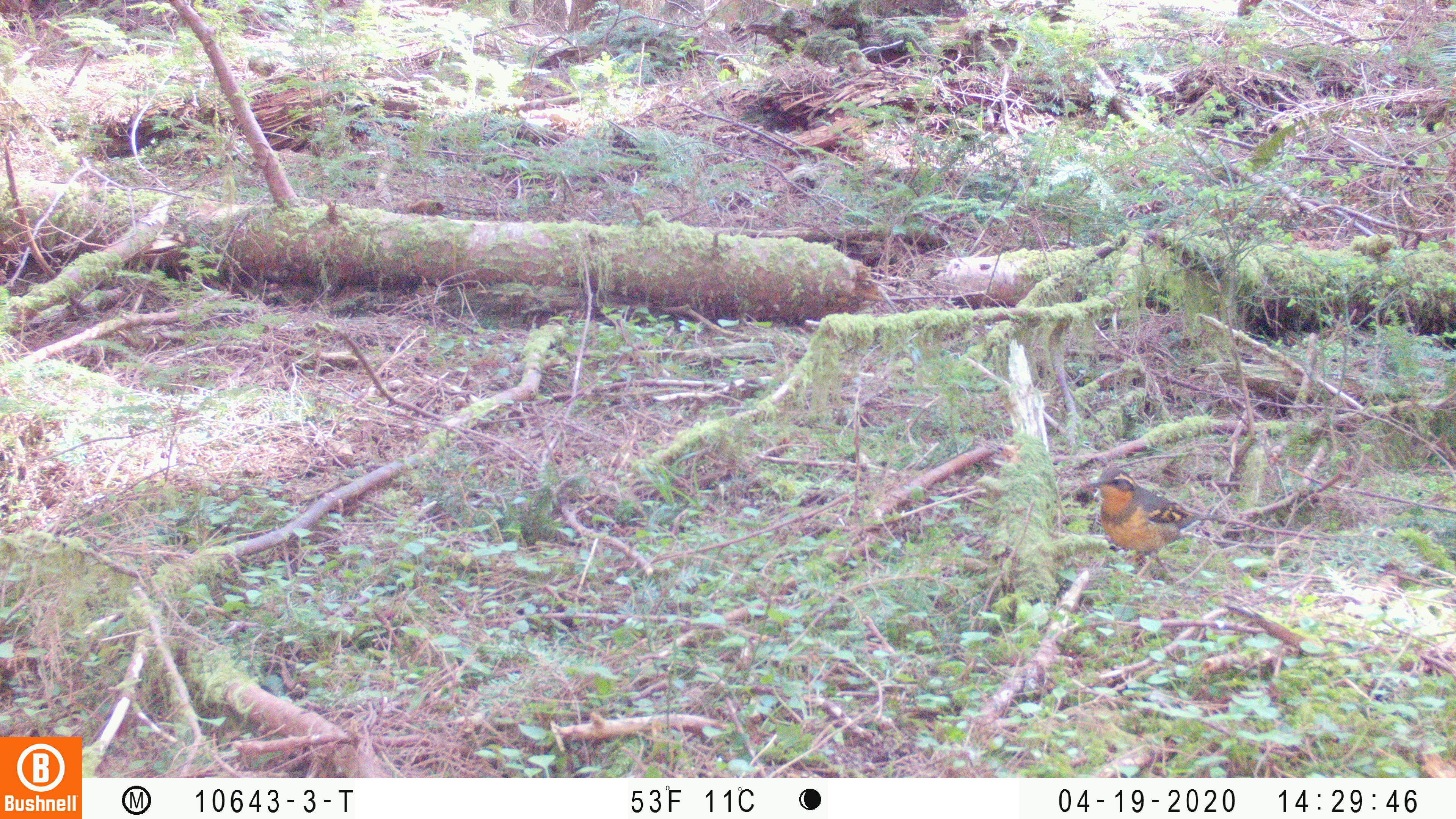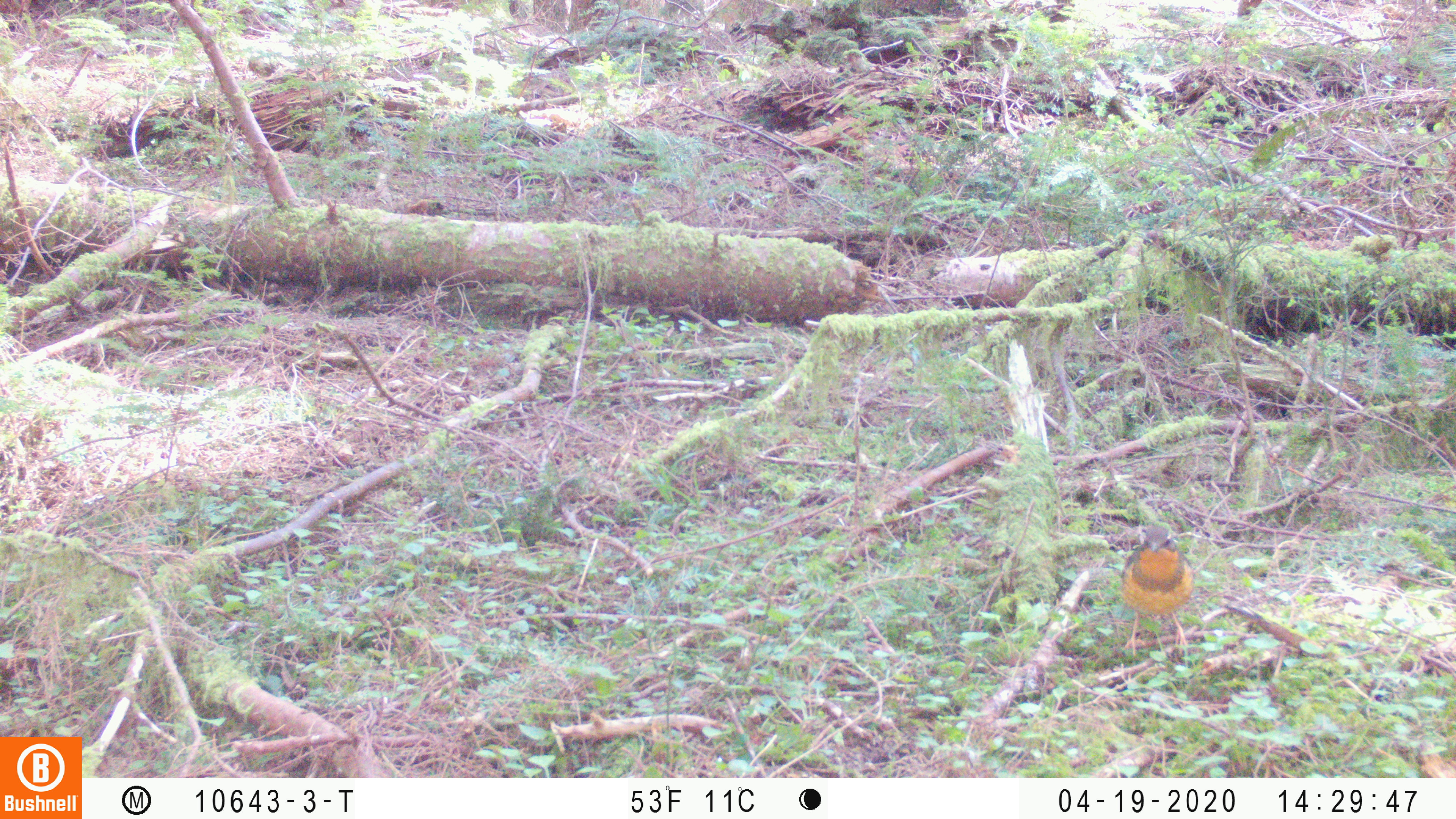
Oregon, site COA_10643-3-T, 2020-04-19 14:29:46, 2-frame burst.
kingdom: Animalia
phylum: Chordata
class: Aves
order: Passeriformes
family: Turdidae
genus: Ixoreus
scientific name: Ixoreus naevius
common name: varied thrush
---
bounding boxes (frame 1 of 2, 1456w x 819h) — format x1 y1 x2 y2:
varied thrush: 1085 465 1212 574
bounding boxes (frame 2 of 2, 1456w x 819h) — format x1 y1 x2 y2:
varied thrush: 1113 521 1193 659